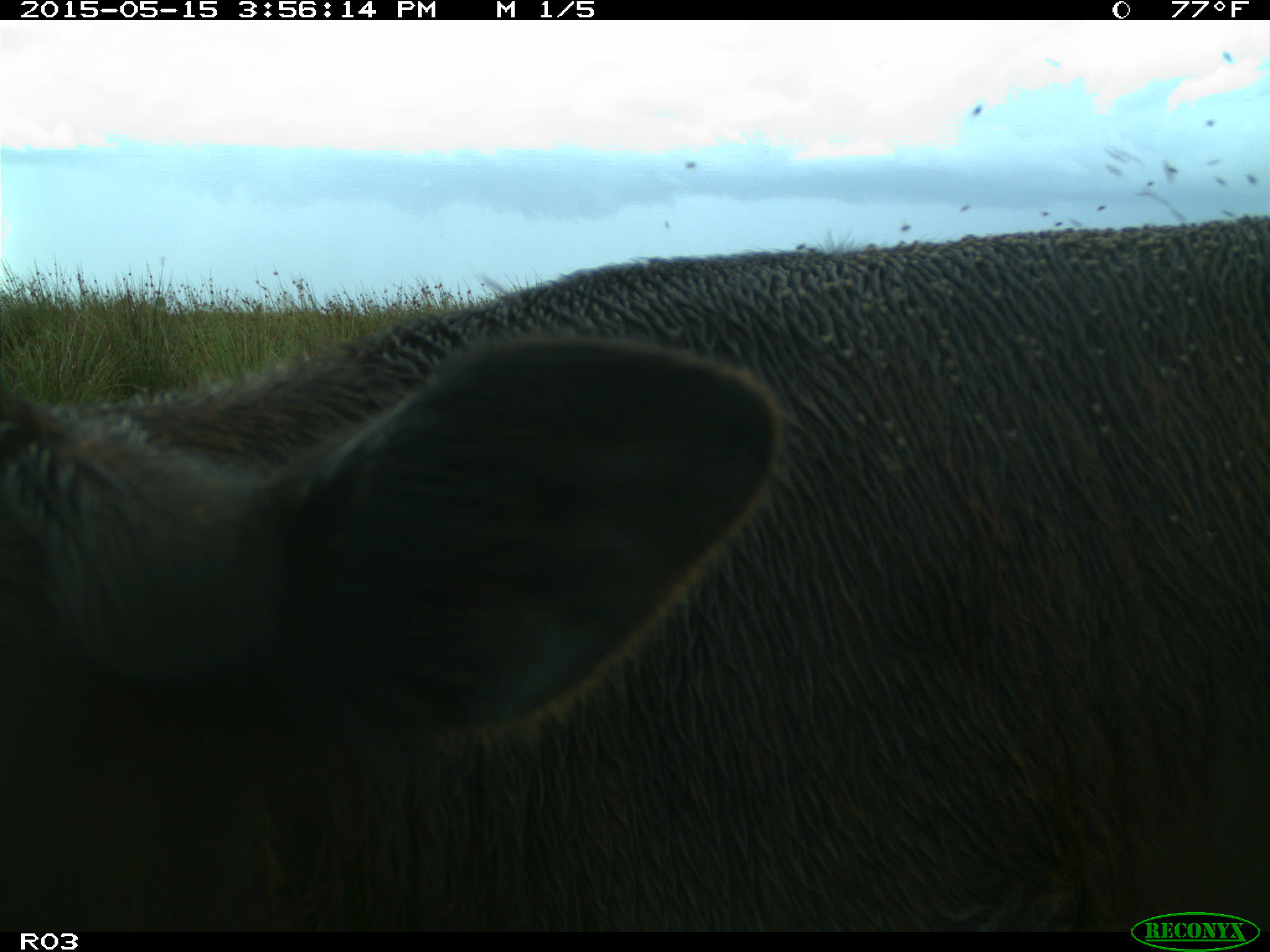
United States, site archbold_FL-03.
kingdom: Animalia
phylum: Chordata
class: Mammalia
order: Artiodactyla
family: Bovidae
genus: Bos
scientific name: Bos taurus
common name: domestic cow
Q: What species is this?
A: Bos taurus (domestic cow).